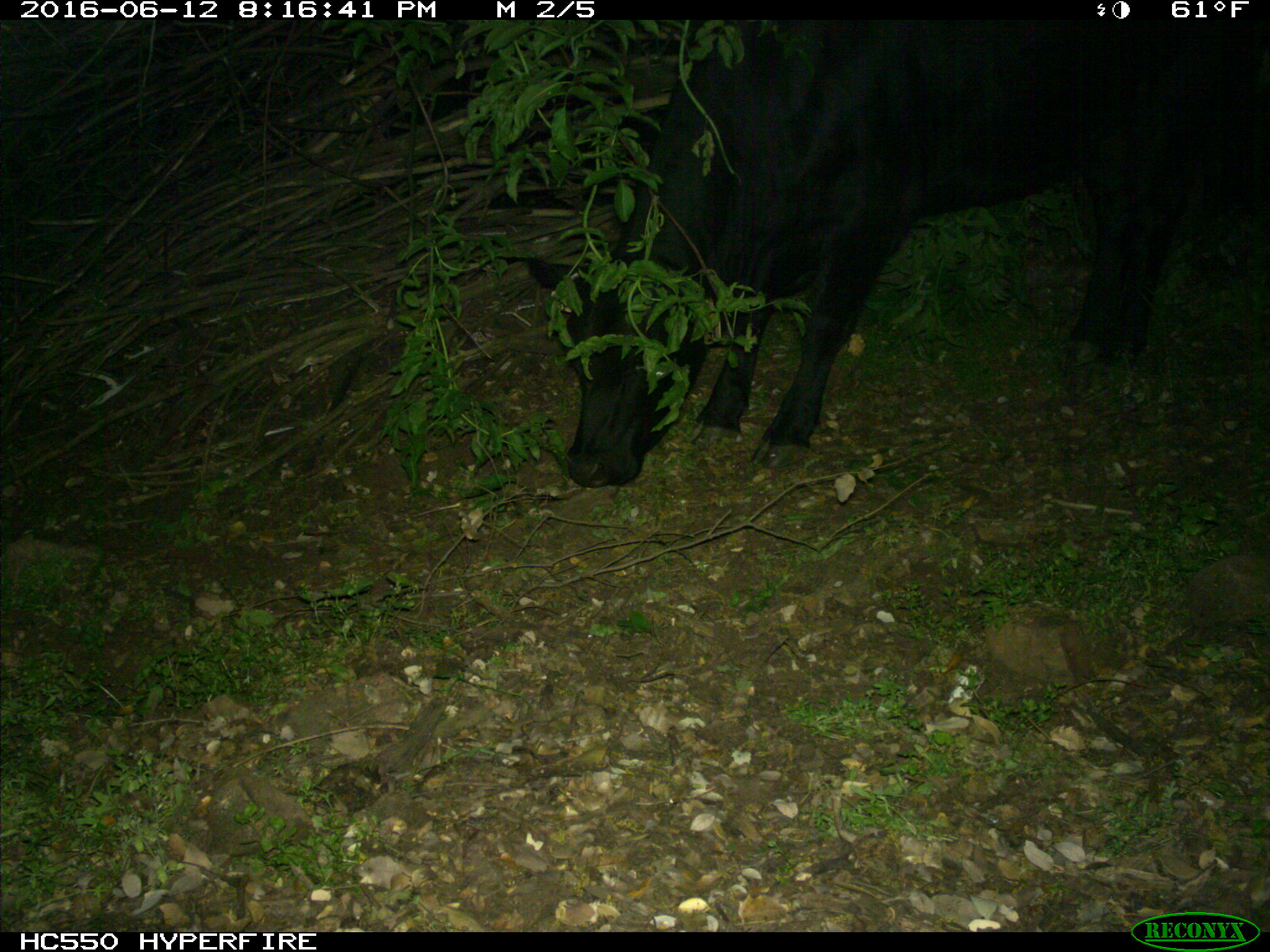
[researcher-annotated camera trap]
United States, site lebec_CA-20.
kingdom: Animalia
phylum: Chordata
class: Mammalia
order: Artiodactyla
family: Bovidae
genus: Bos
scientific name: Bos taurus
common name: domestic cow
Bos taurus (domestic cow).